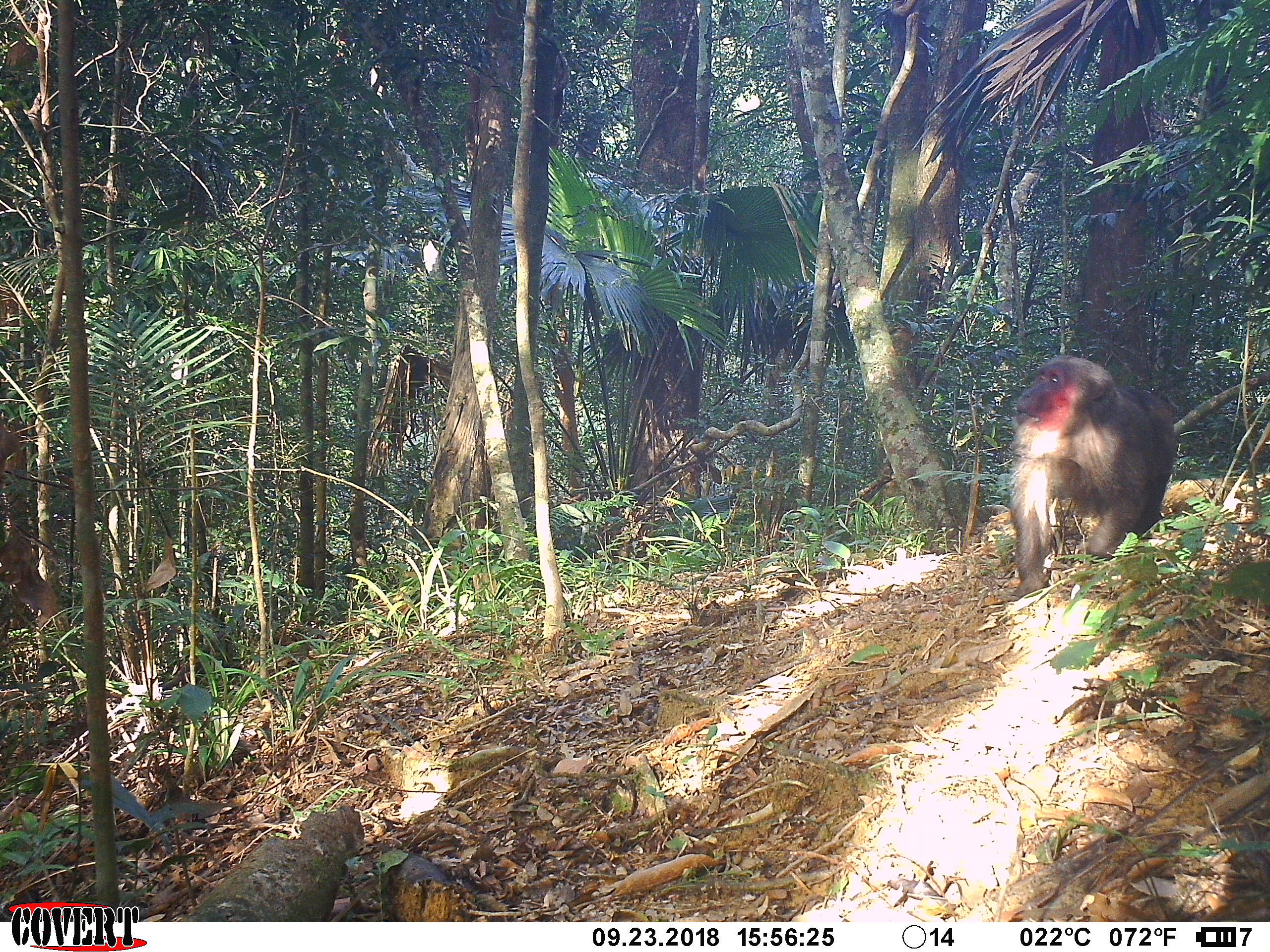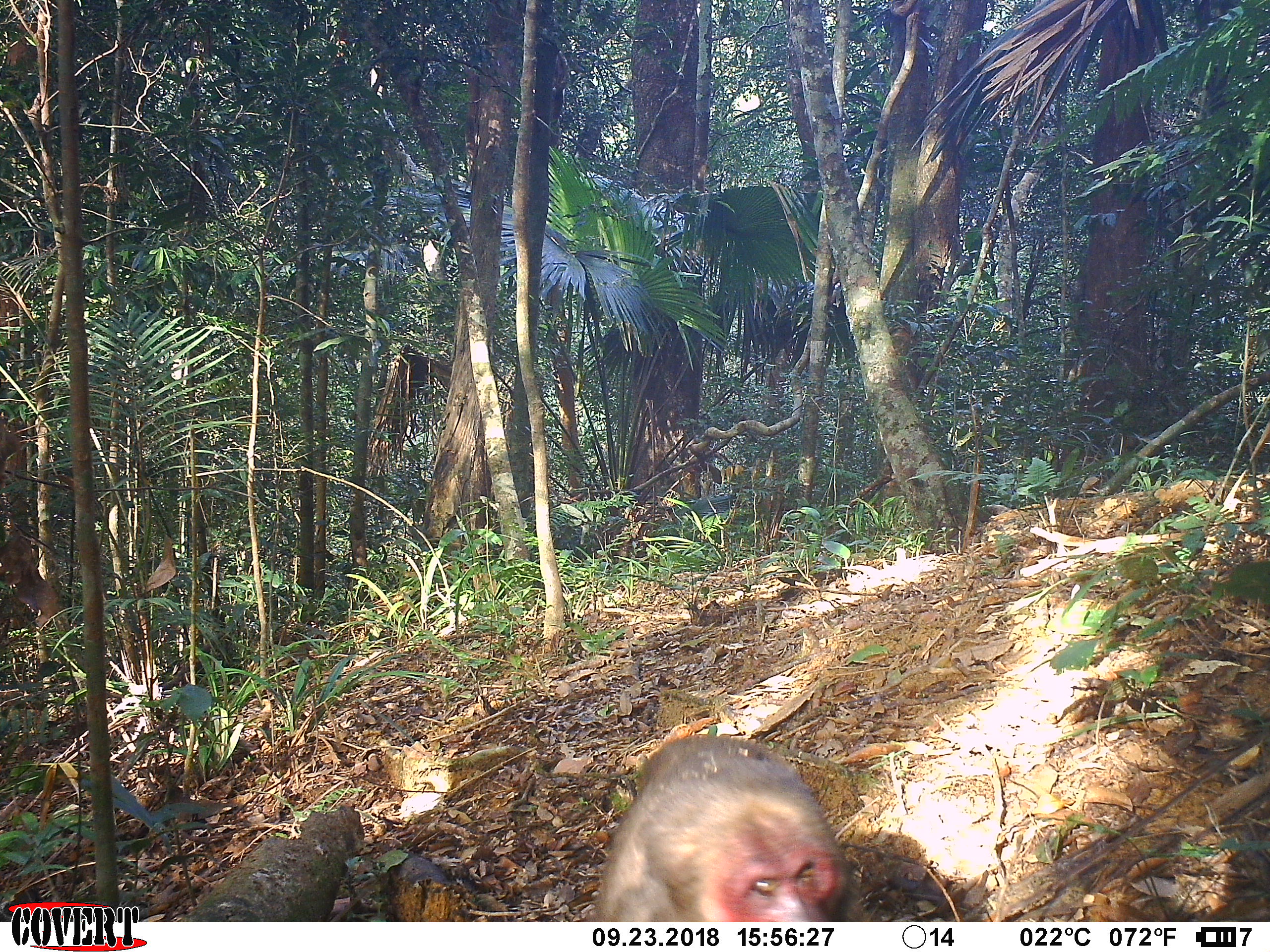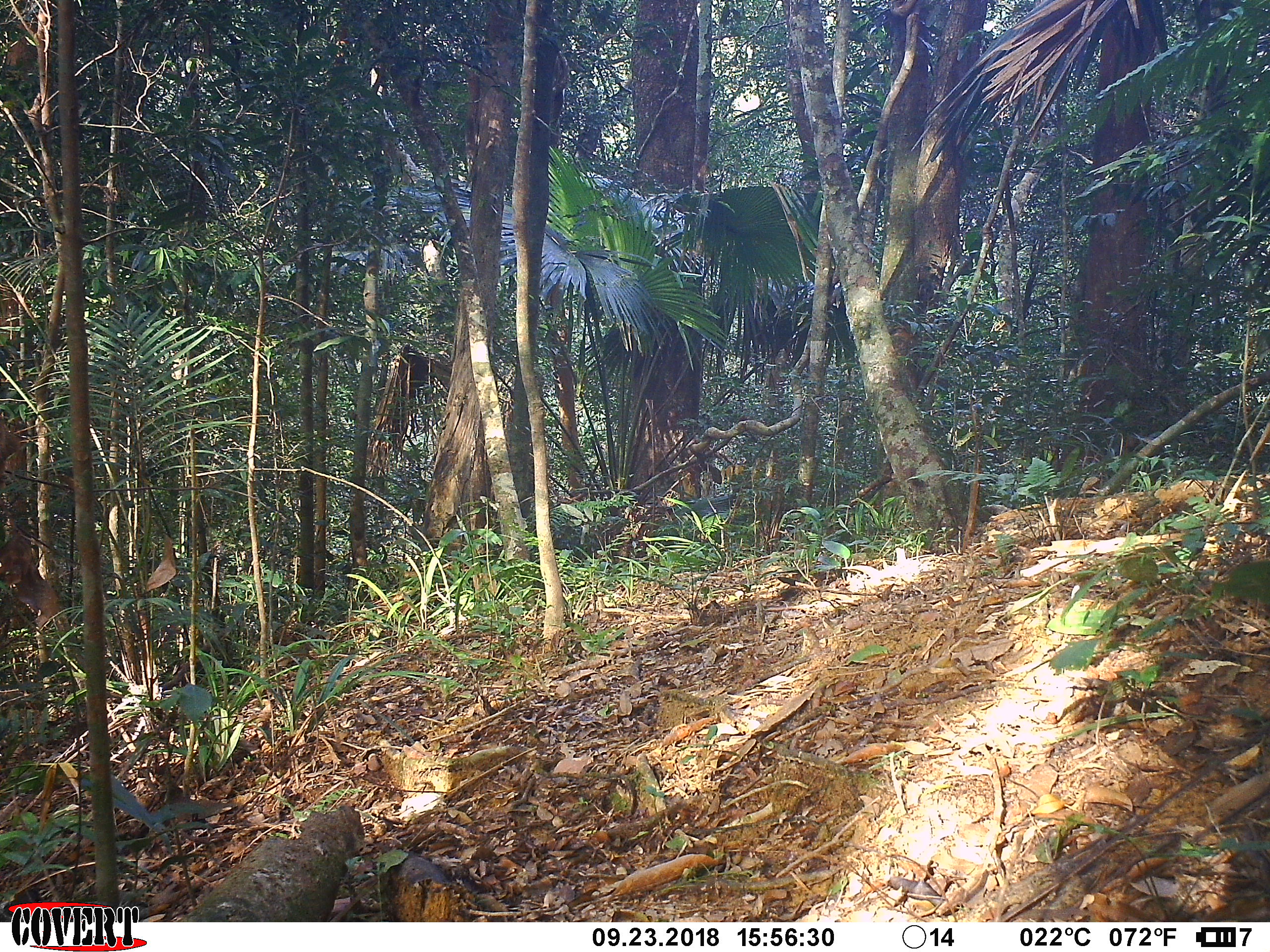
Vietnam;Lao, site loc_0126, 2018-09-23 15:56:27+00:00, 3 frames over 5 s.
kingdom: Animalia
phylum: Chordata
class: Mammalia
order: Primates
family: Cercopithecidae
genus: Macaca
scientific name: Macaca arctoides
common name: stump-tailed macaque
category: stump tailed macaque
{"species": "stump tailed macaque (stump-tailed macaque) (Macaca arctoides)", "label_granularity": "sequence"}